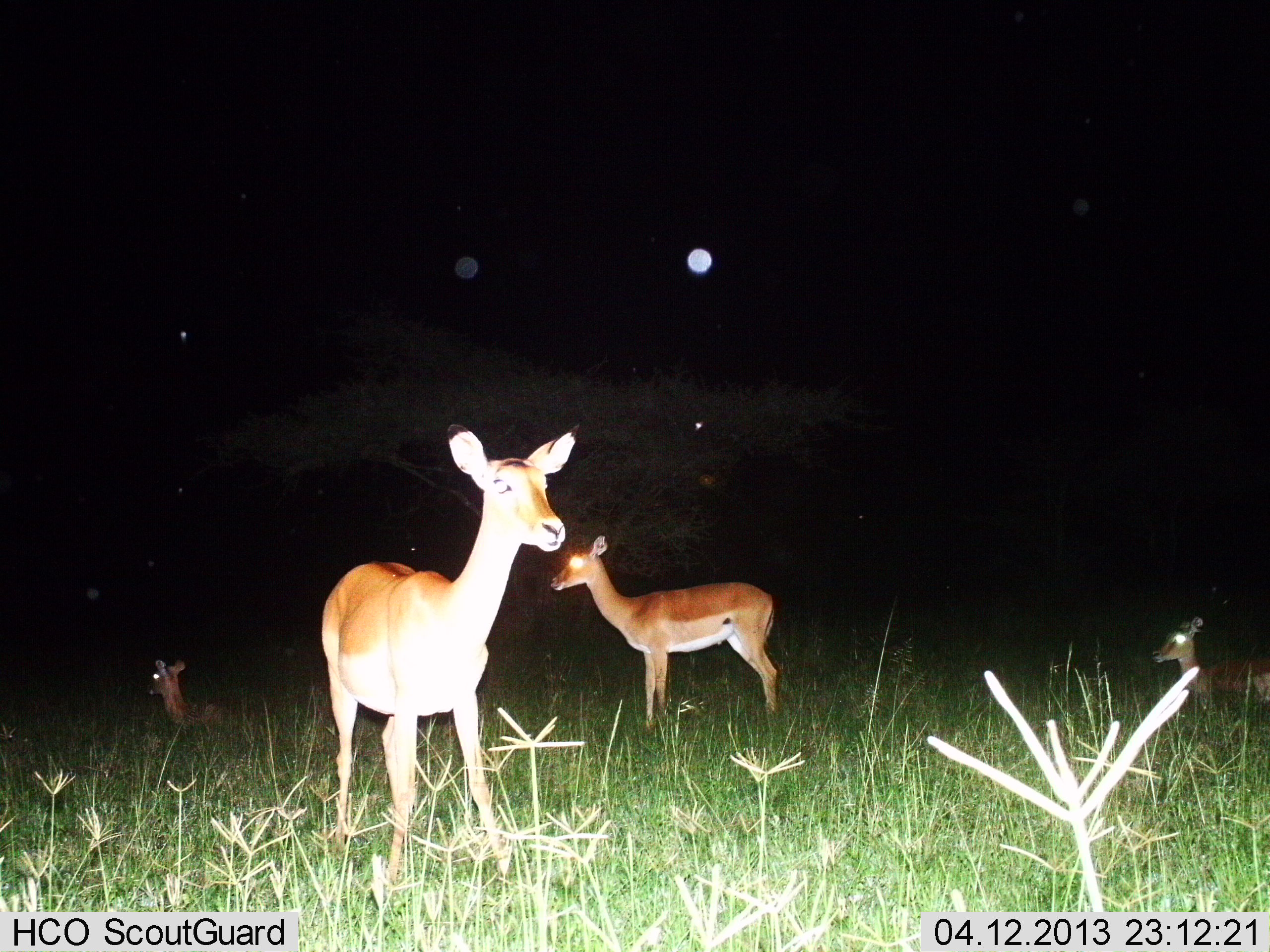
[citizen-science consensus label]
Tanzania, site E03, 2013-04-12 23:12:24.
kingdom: Animalia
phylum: Chordata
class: Mammalia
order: Artiodactyla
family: Bovidae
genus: Aepyceros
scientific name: Aepyceros melampus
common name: impala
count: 4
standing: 83%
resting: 83%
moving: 0%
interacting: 0%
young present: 11%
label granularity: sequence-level